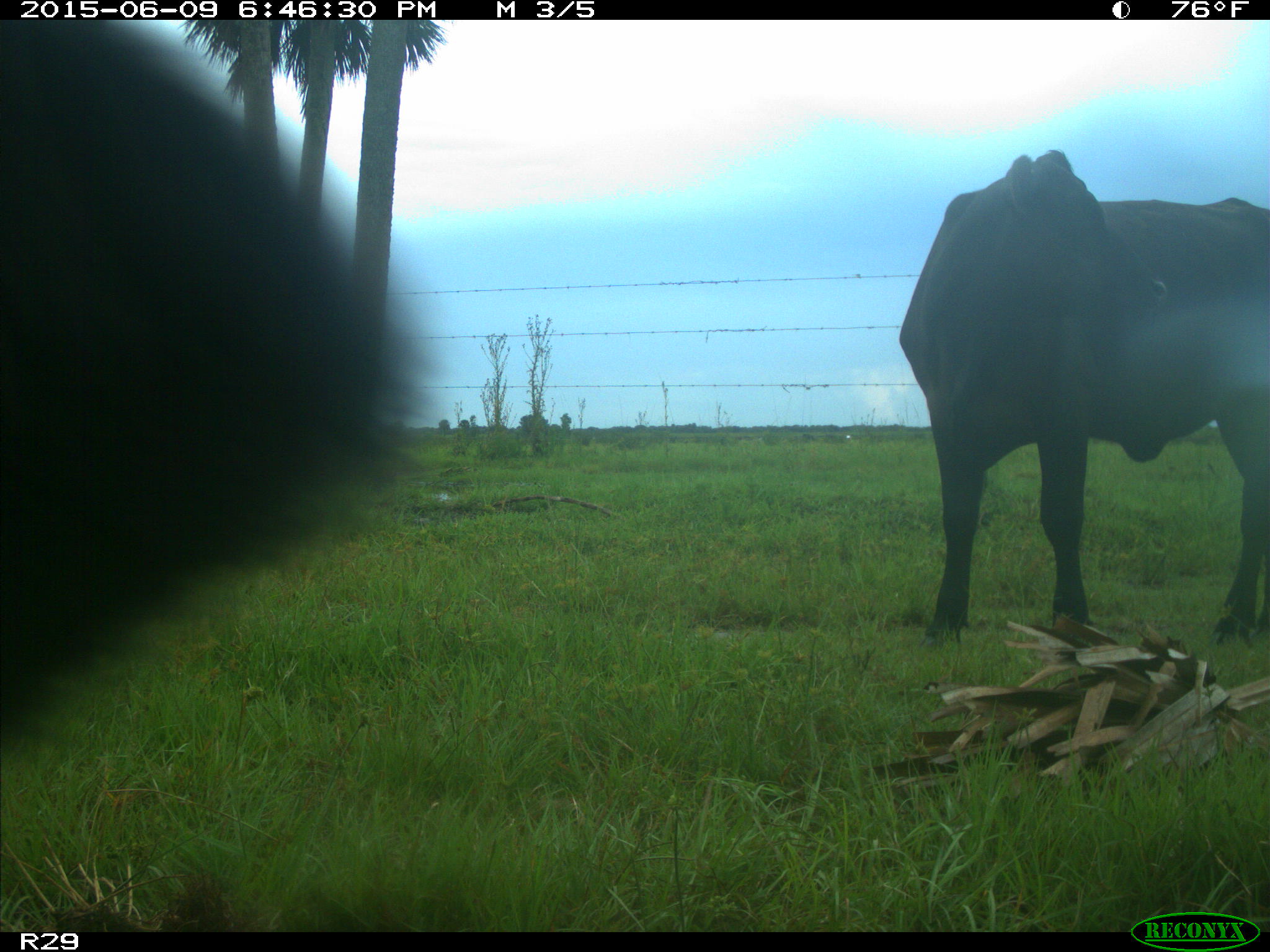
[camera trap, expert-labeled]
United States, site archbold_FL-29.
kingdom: Animalia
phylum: Chordata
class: Mammalia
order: Artiodactyla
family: Bovidae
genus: Bos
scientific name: Bos taurus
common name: domestic cow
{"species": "Bos taurus (domestic cow)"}